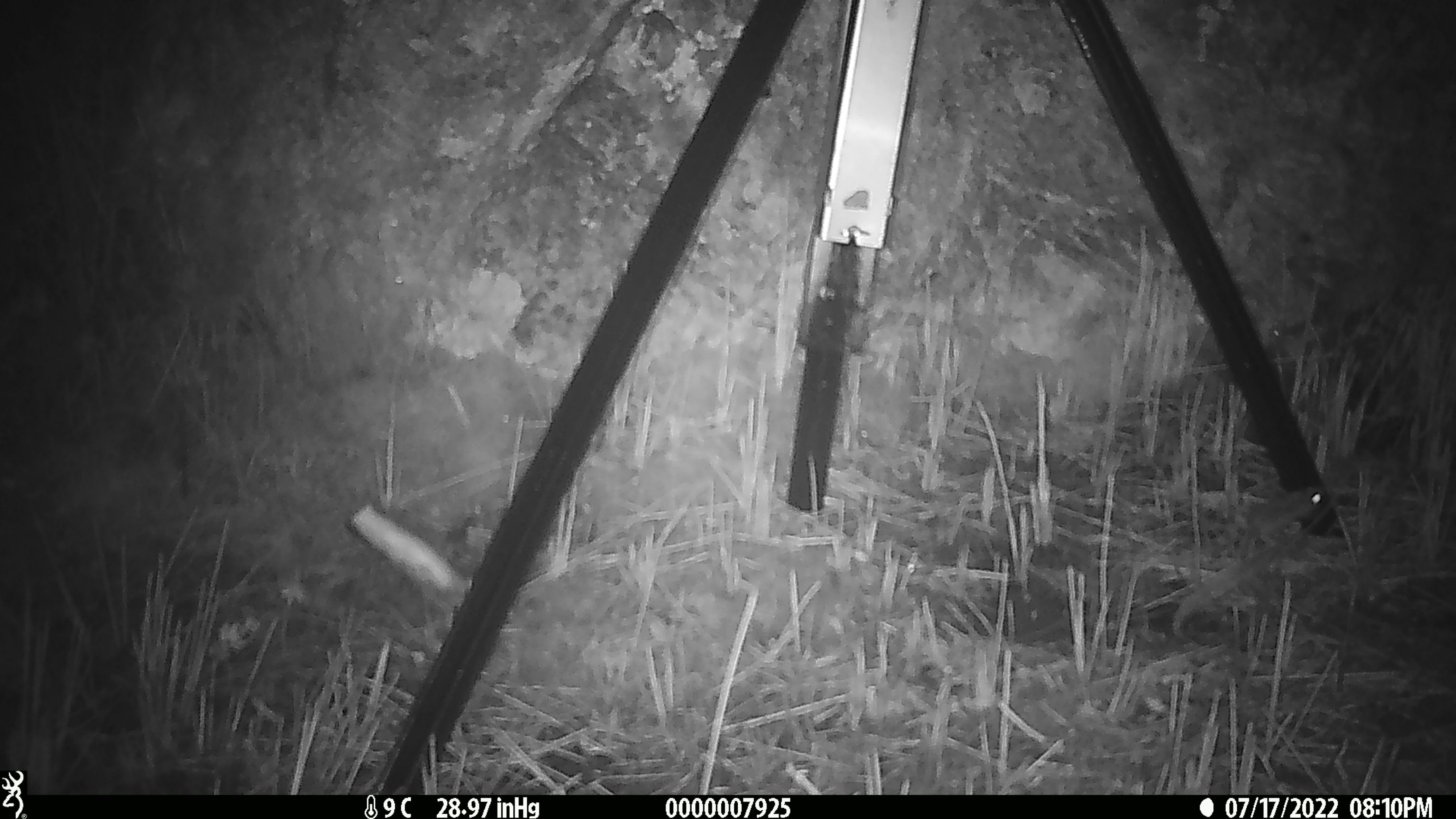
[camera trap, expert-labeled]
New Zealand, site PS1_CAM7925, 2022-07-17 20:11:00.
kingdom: Animalia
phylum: Chordata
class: Mammalia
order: Rodentia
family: Muridae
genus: Mus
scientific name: Mus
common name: mouse